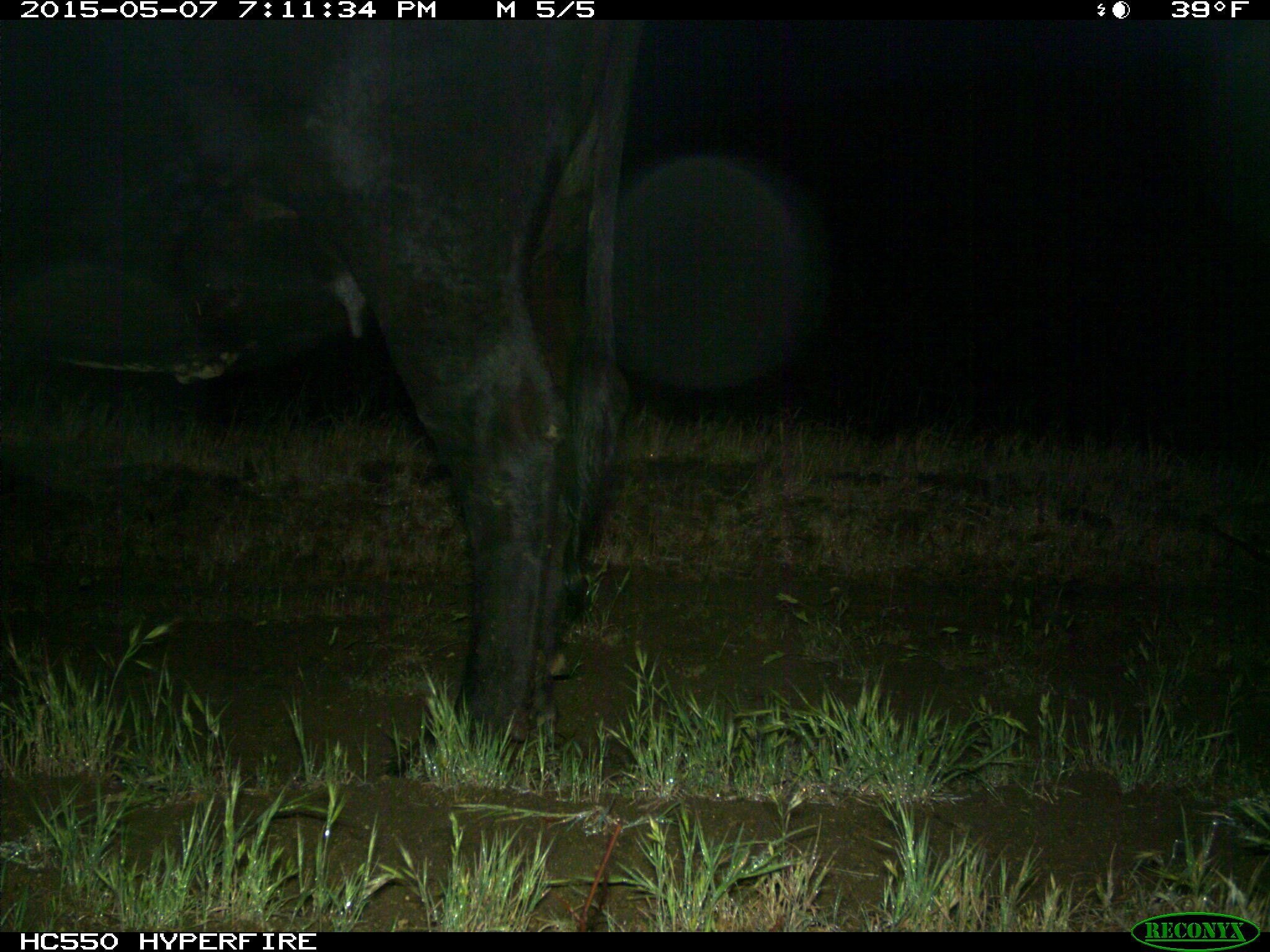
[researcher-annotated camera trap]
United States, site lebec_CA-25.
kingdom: Animalia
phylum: Chordata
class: Mammalia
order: Artiodactyla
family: Bovidae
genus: Bos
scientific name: Bos taurus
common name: domestic cow